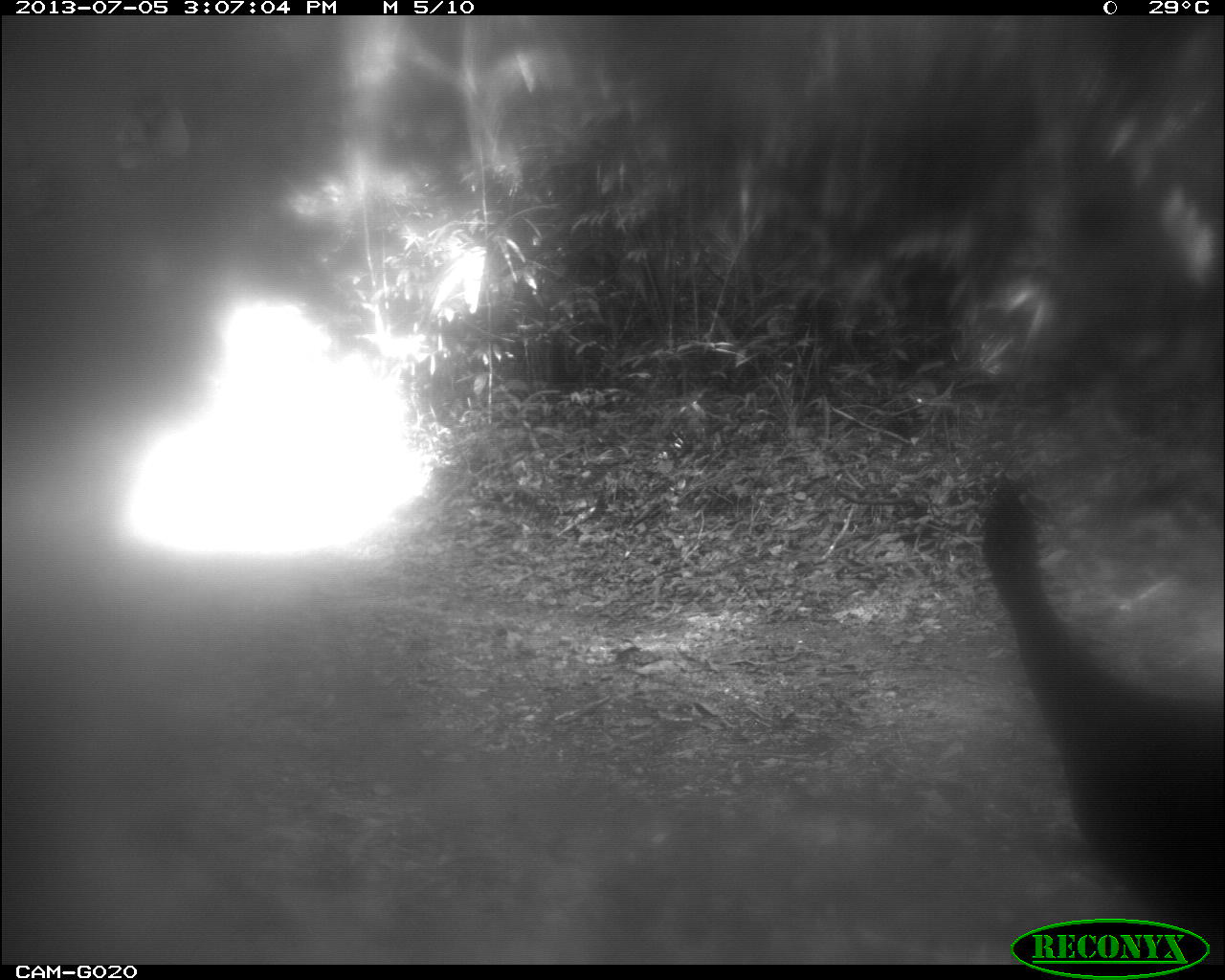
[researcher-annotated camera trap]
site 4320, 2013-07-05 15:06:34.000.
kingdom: Animalia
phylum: Chordata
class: Aves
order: Galliformes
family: Cracidae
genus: Crax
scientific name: Crax rubra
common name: great curassow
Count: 2.